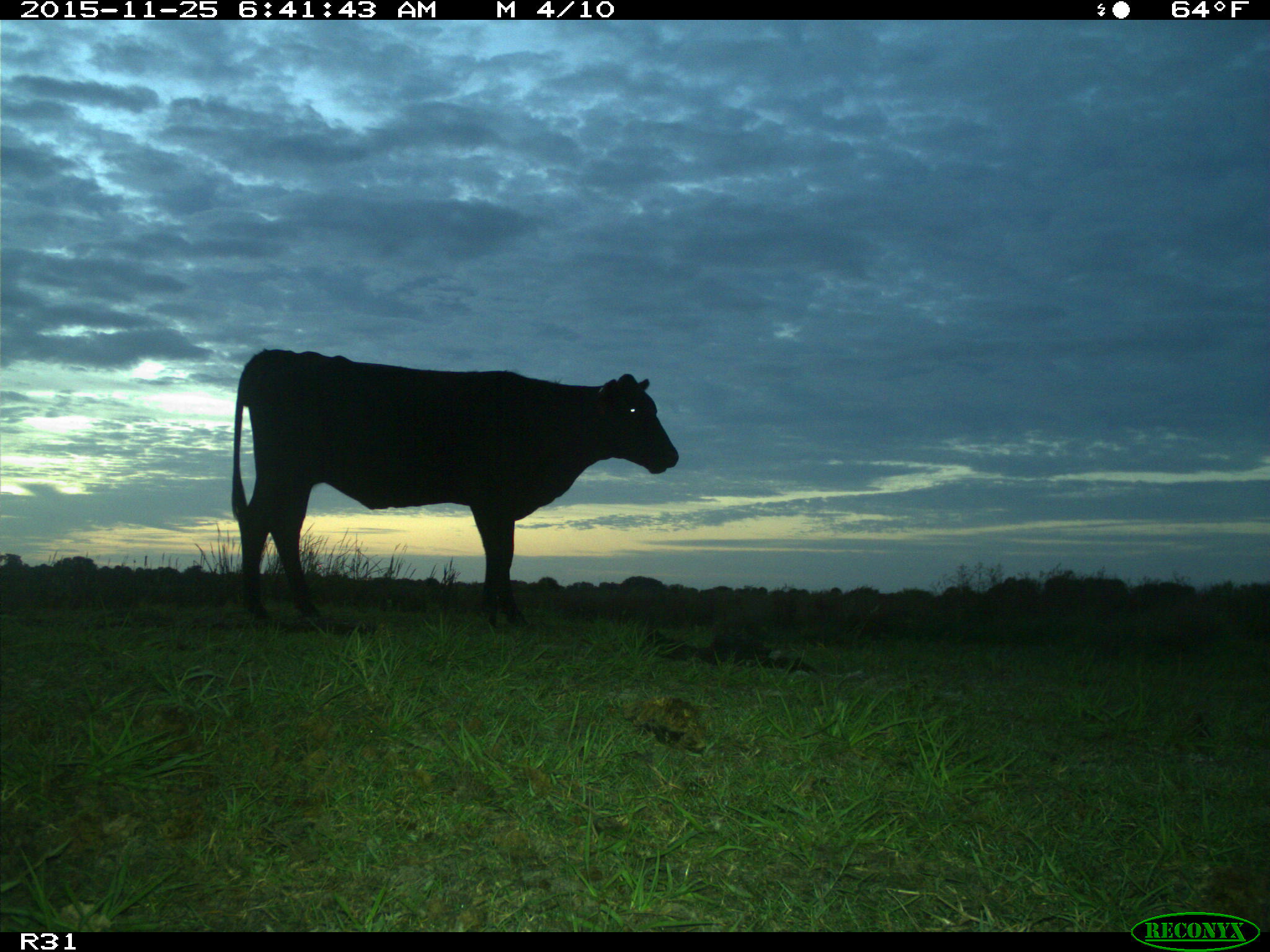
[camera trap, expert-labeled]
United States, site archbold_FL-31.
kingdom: Animalia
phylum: Chordata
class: Mammalia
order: Artiodactyla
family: Bovidae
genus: Bos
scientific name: Bos taurus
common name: domestic cow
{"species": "Bos taurus (domestic cow)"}